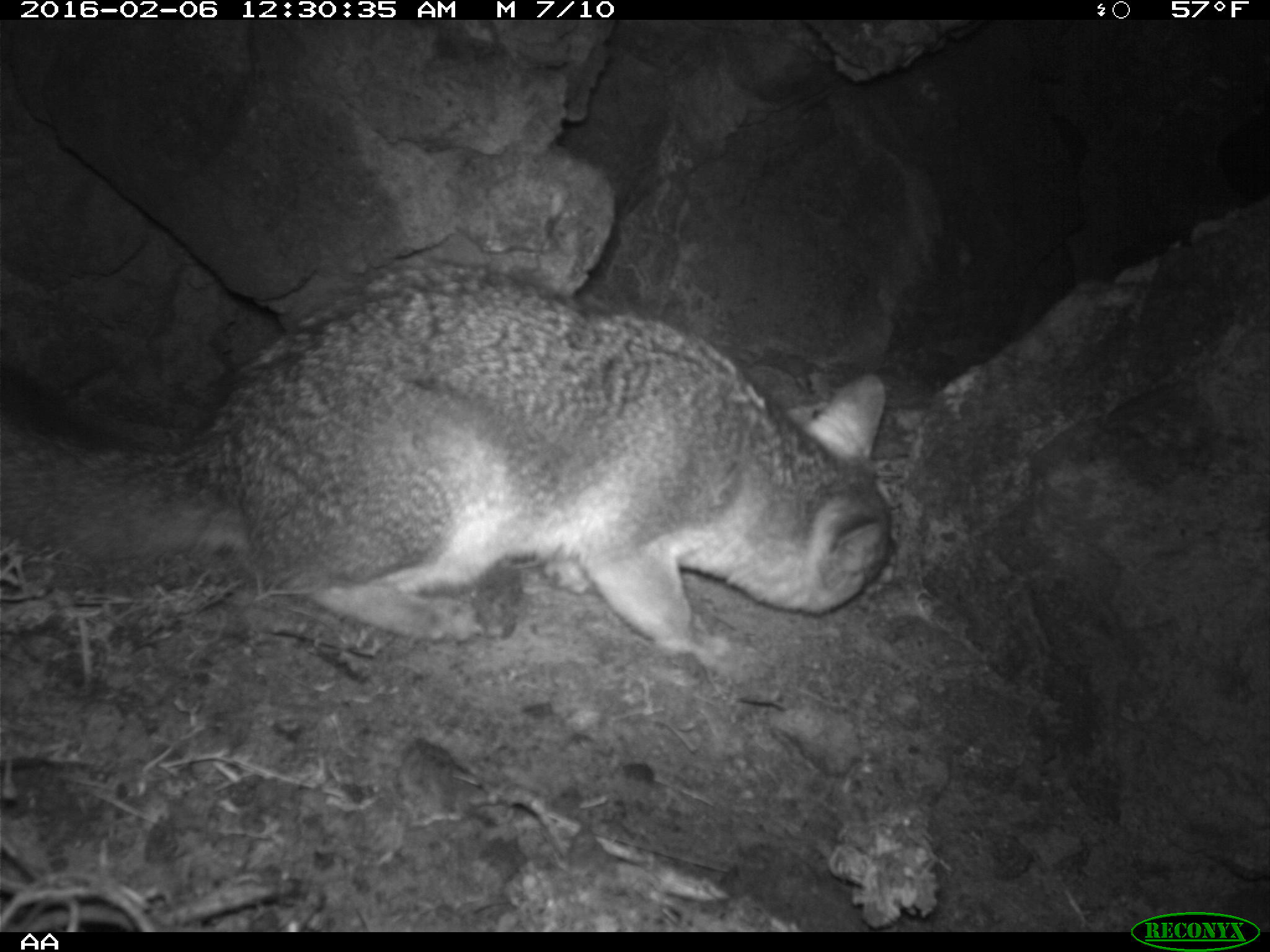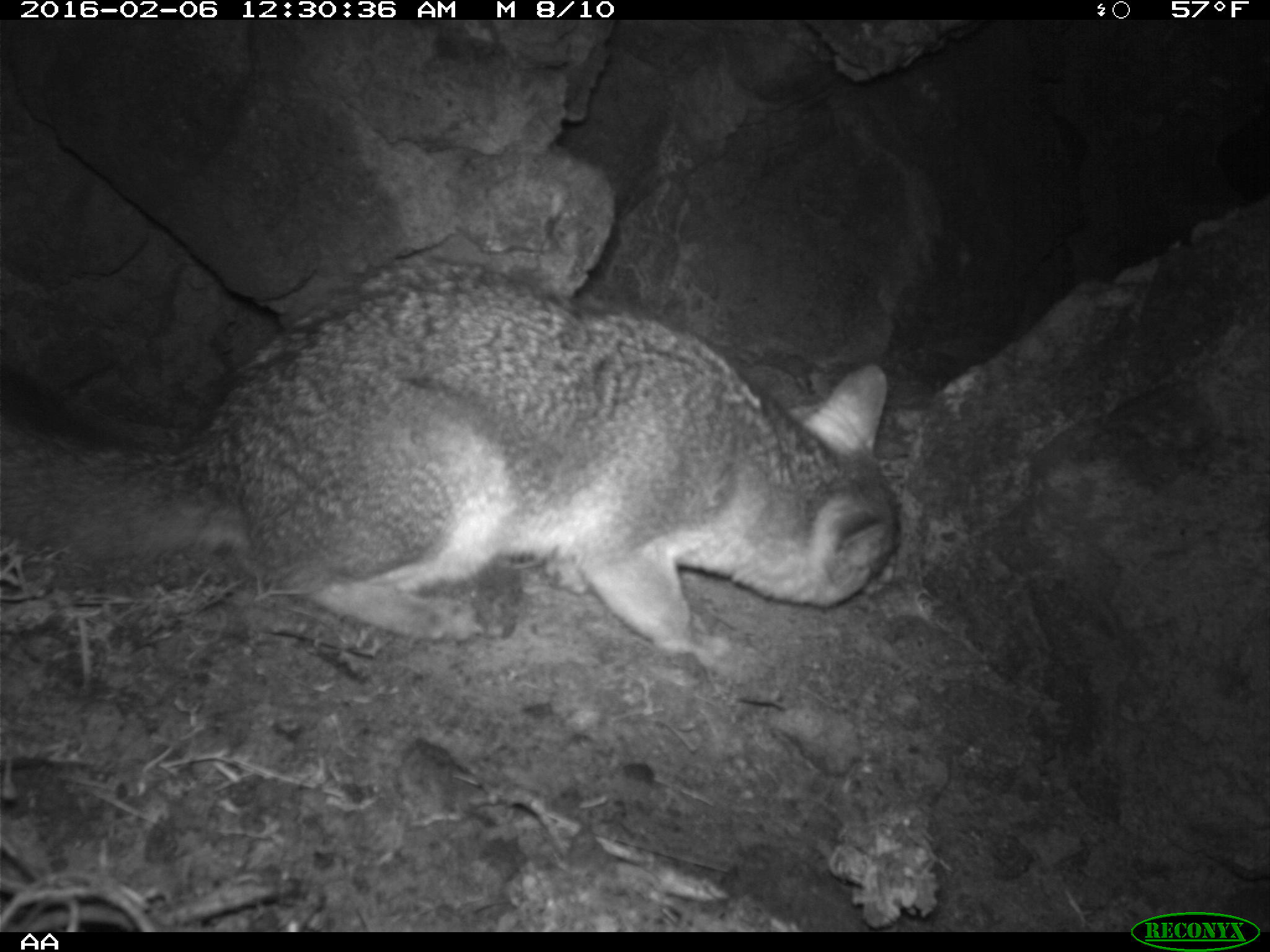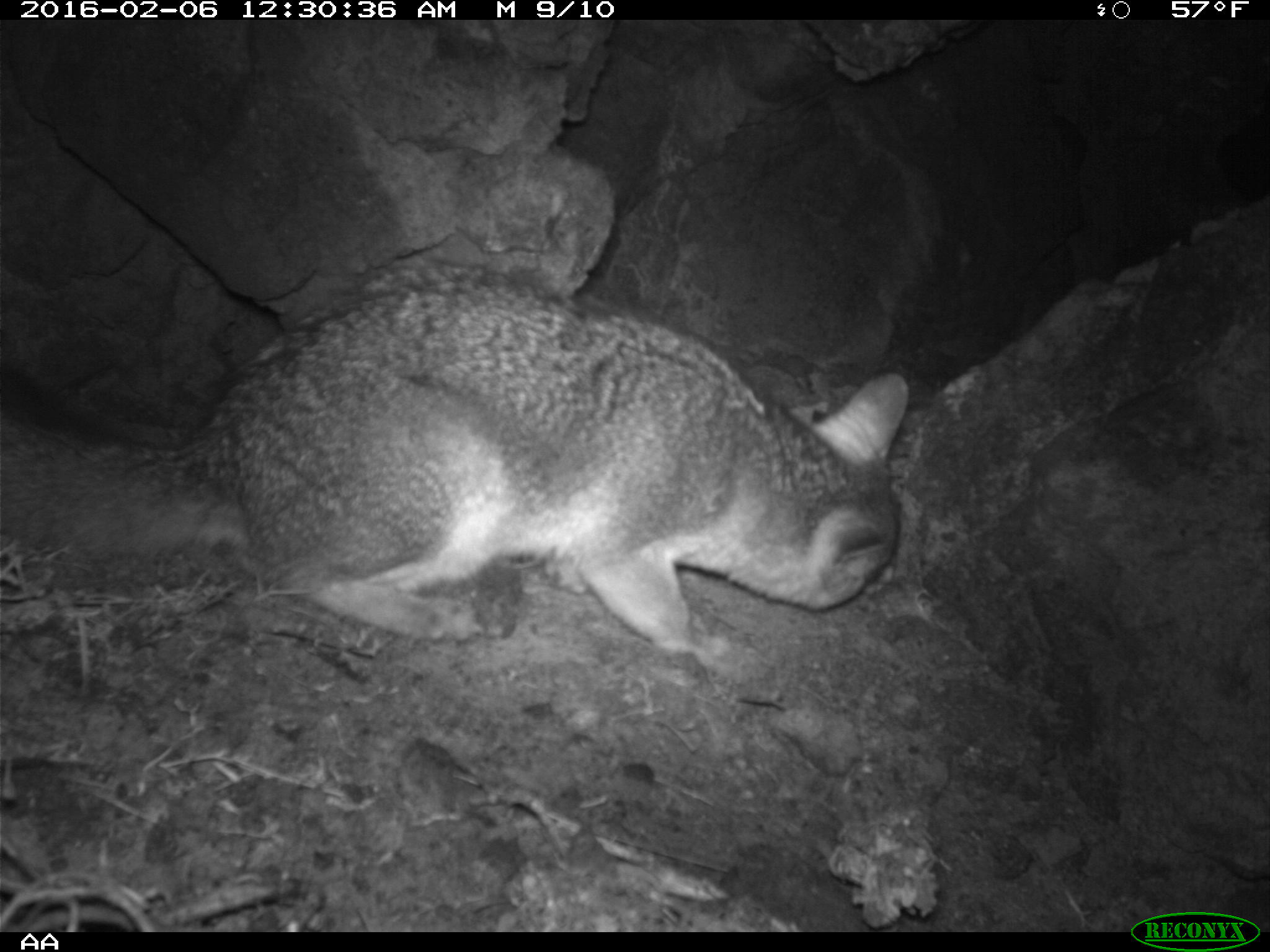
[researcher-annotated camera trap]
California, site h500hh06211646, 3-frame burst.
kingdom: Animalia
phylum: Chordata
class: Mammalia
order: Carnivora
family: Canidae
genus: Urocyon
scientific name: Urocyon littoralis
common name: island fox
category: fox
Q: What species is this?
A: Fox (island fox) (Urocyon littoralis).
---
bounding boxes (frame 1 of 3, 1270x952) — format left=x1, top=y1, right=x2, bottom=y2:
fox: left=0, top=259, right=898, bottom=671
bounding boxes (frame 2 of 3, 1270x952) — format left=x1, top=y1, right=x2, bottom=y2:
fox: left=0, top=259, right=899, bottom=672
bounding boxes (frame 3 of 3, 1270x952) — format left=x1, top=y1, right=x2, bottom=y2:
fox: left=0, top=259, right=907, bottom=671